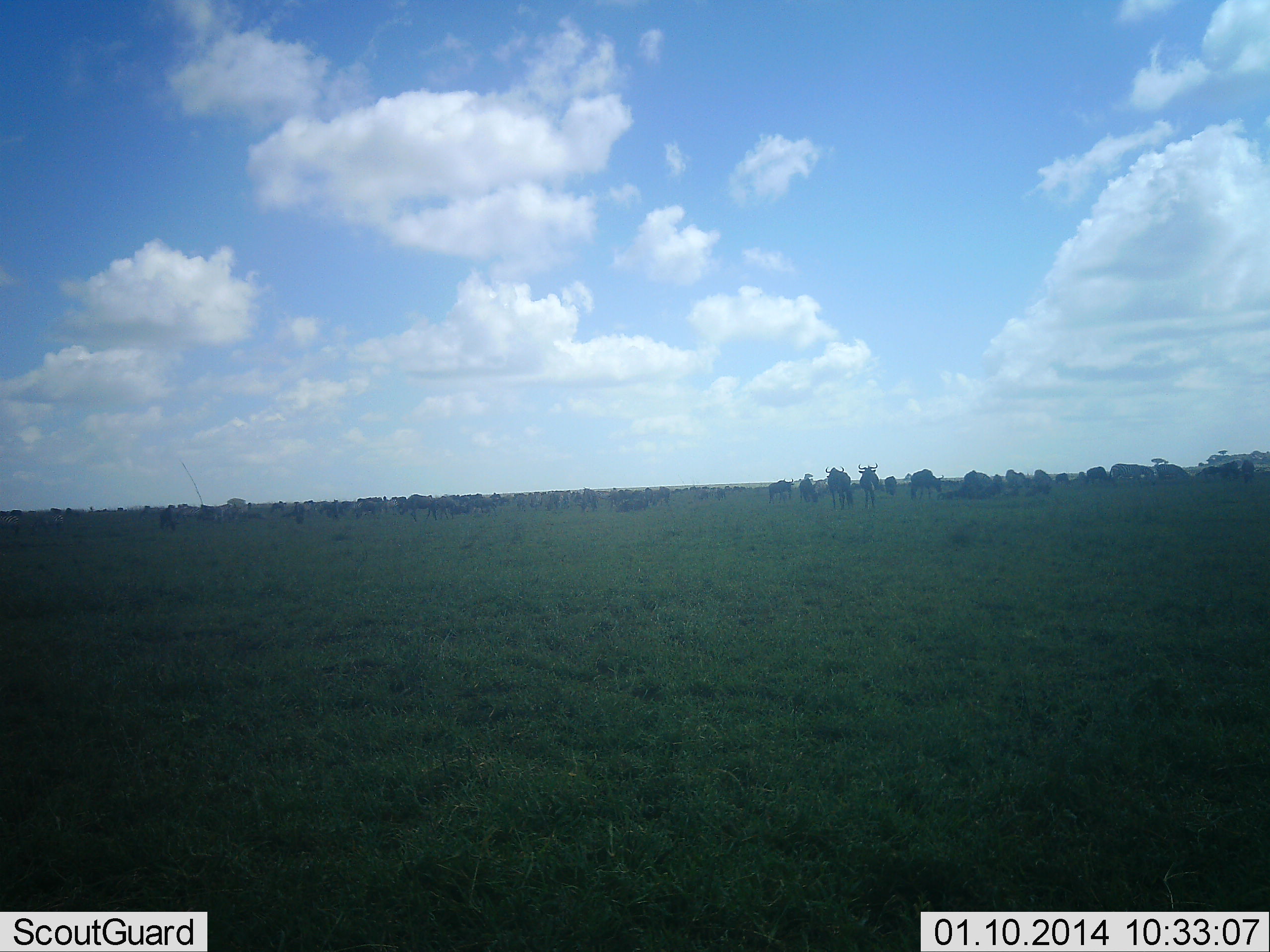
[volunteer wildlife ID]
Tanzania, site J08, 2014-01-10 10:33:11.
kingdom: Animalia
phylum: Chordata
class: Mammalia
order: Artiodactyla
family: Bovidae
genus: Connochaetes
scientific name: Connochaetes taurinus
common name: blue wildebeest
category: wildebeest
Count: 11-50.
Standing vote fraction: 80%.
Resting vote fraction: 10%.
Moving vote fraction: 30%.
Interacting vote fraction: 0%.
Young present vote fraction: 0%.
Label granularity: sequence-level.